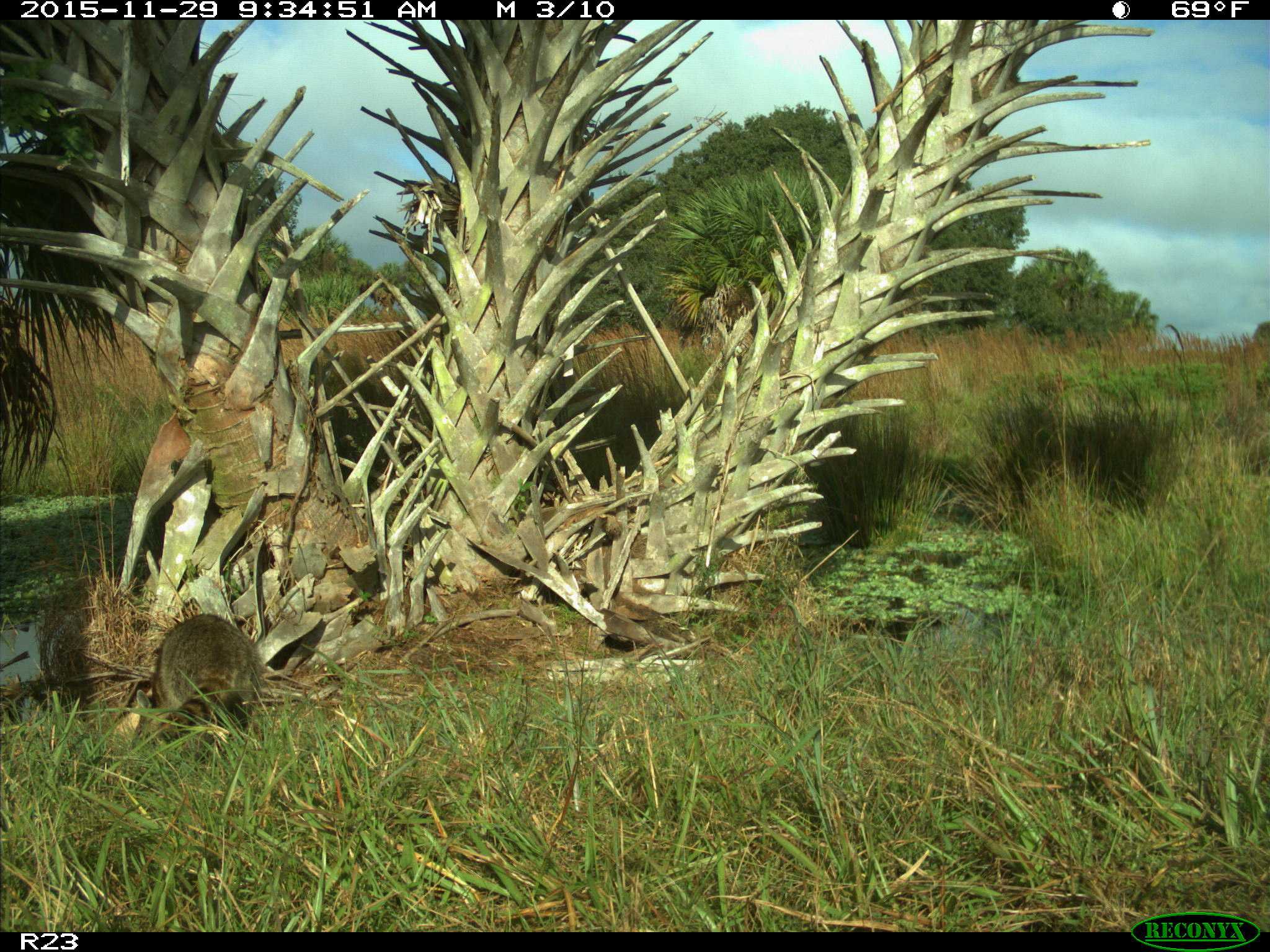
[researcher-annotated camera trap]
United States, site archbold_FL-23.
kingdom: Animalia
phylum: Chordata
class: Mammalia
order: Carnivora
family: Procyonidae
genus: Procyon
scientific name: Procyon lotor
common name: common raccoon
Procyon lotor (common raccoon).